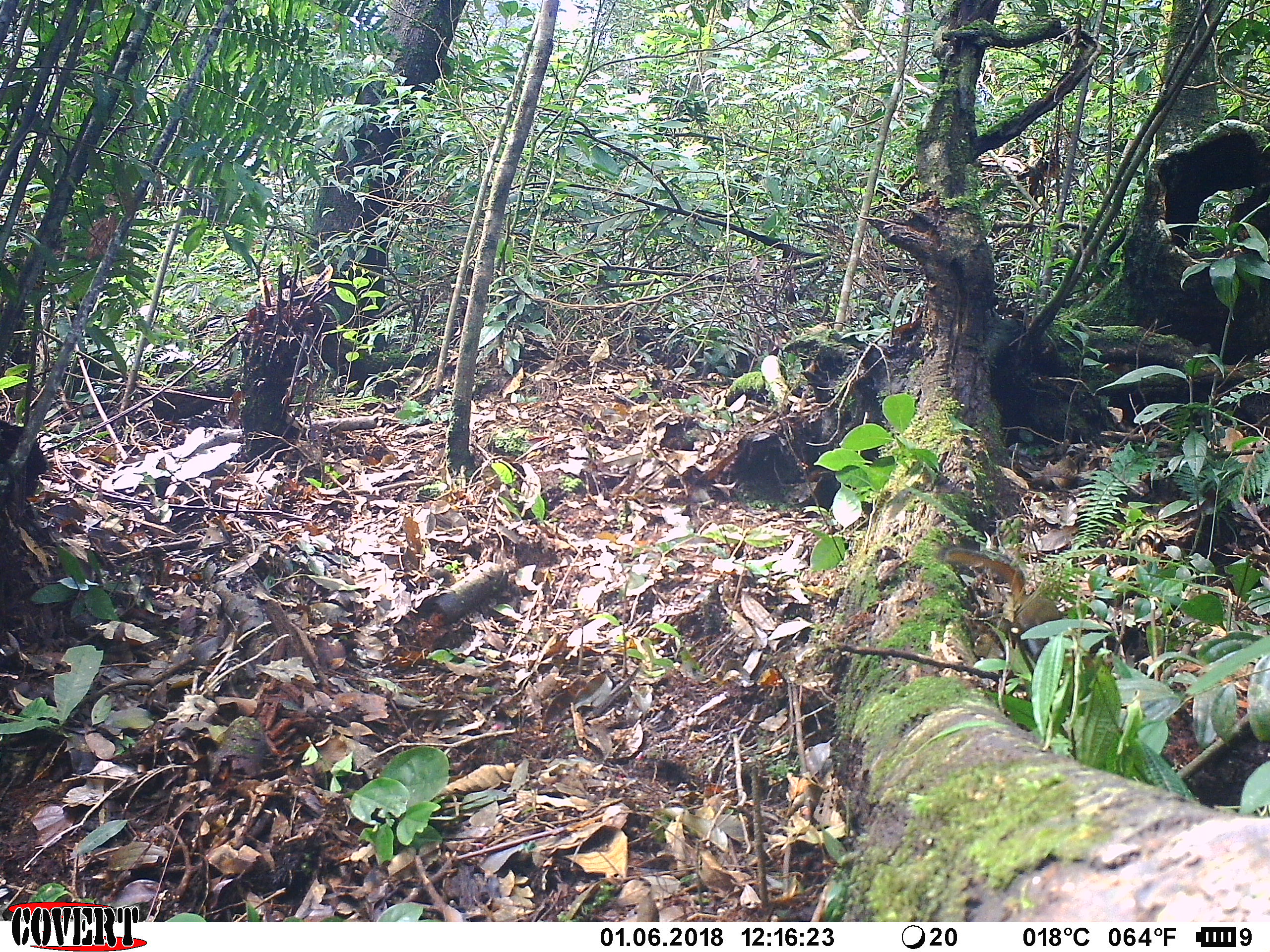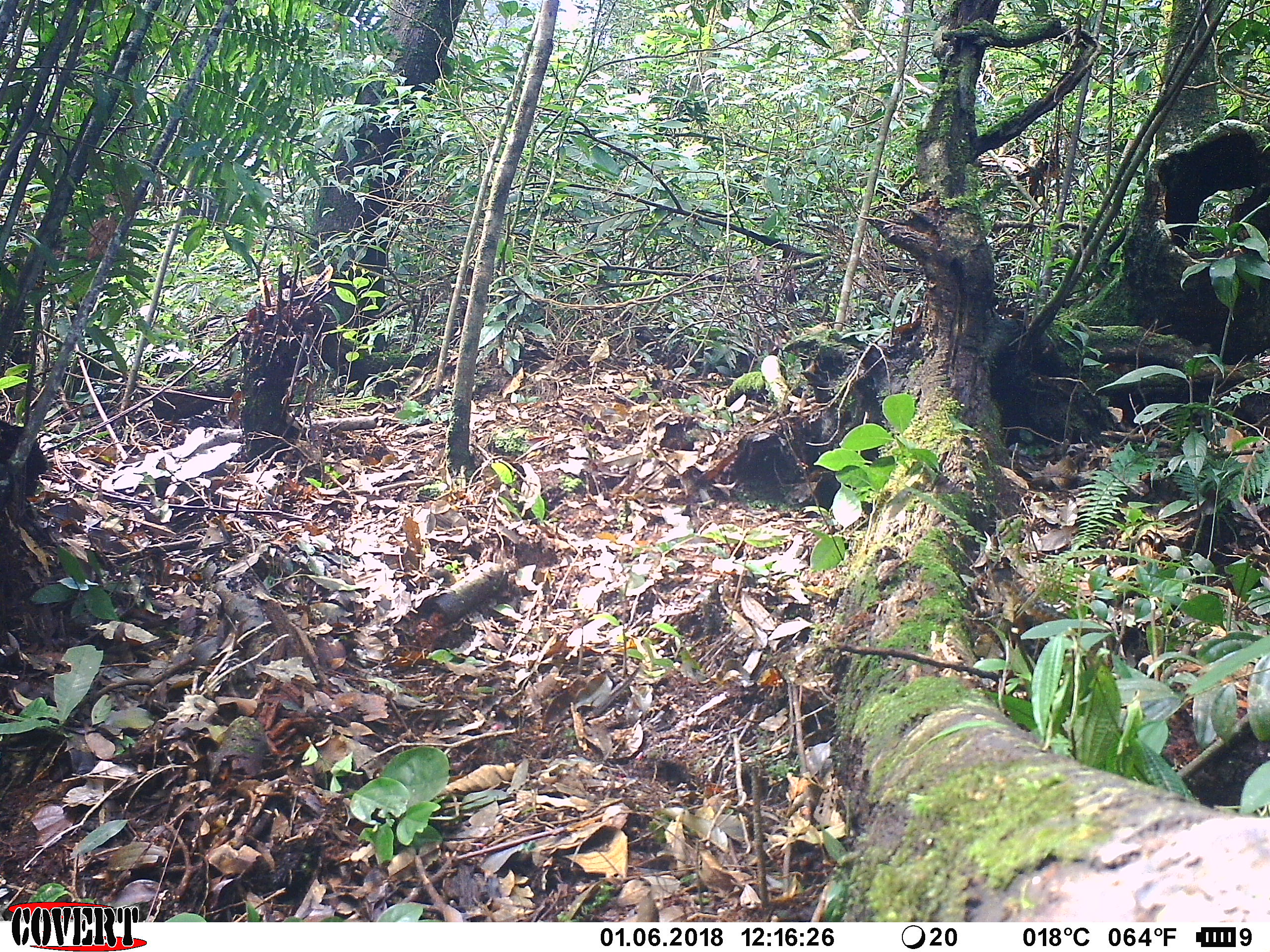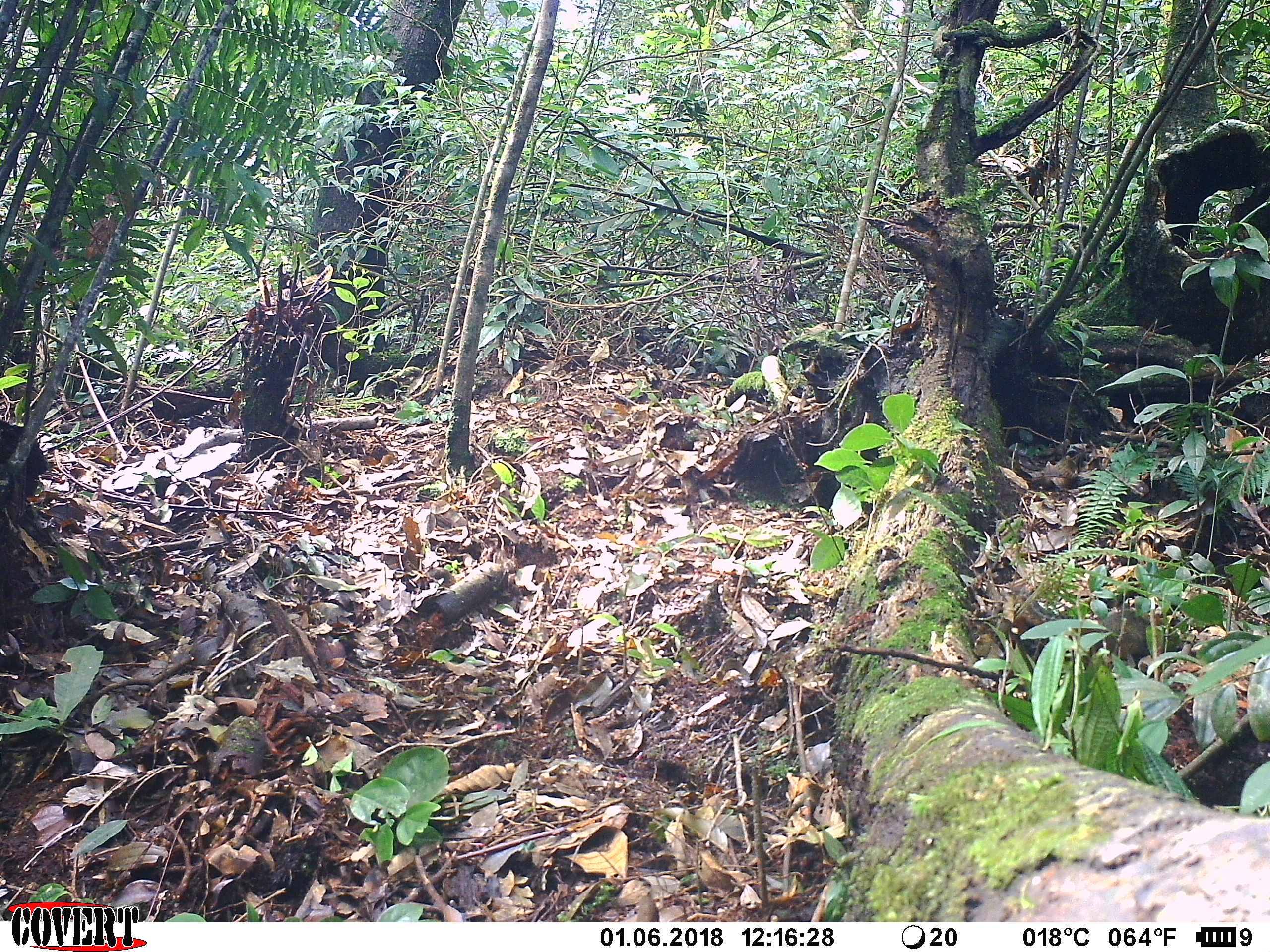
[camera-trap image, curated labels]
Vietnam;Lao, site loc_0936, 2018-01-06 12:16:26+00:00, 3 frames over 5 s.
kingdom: Animalia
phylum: Chordata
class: Mammalia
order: Rodentia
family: Sciuridae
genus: Dremomys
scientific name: Dremomys rufigenis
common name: red-cheeked squirrel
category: red cheeked squirrel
Red cheeked squirrel (red-cheeked squirrel) (Dremomys rufigenis). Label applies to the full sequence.